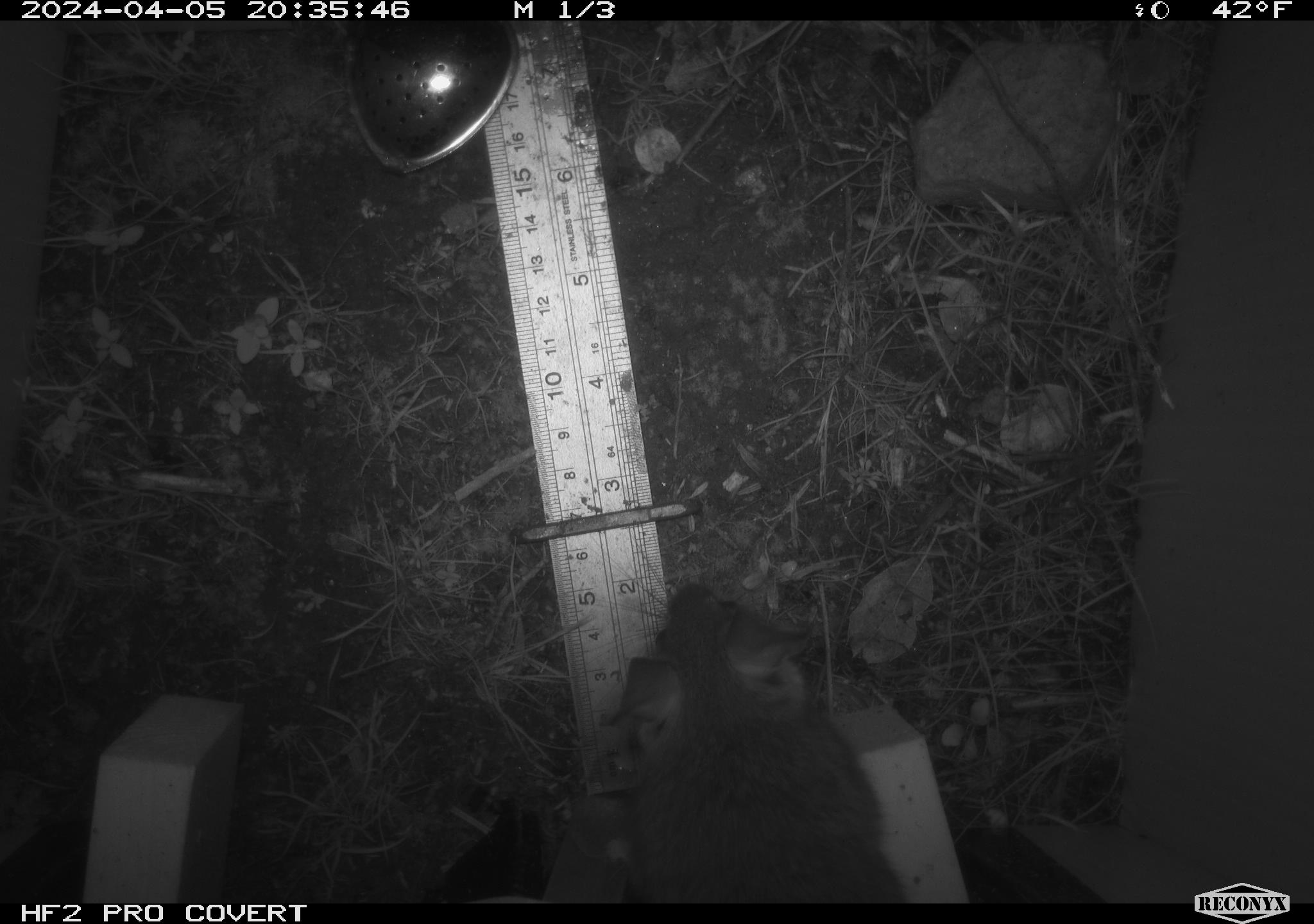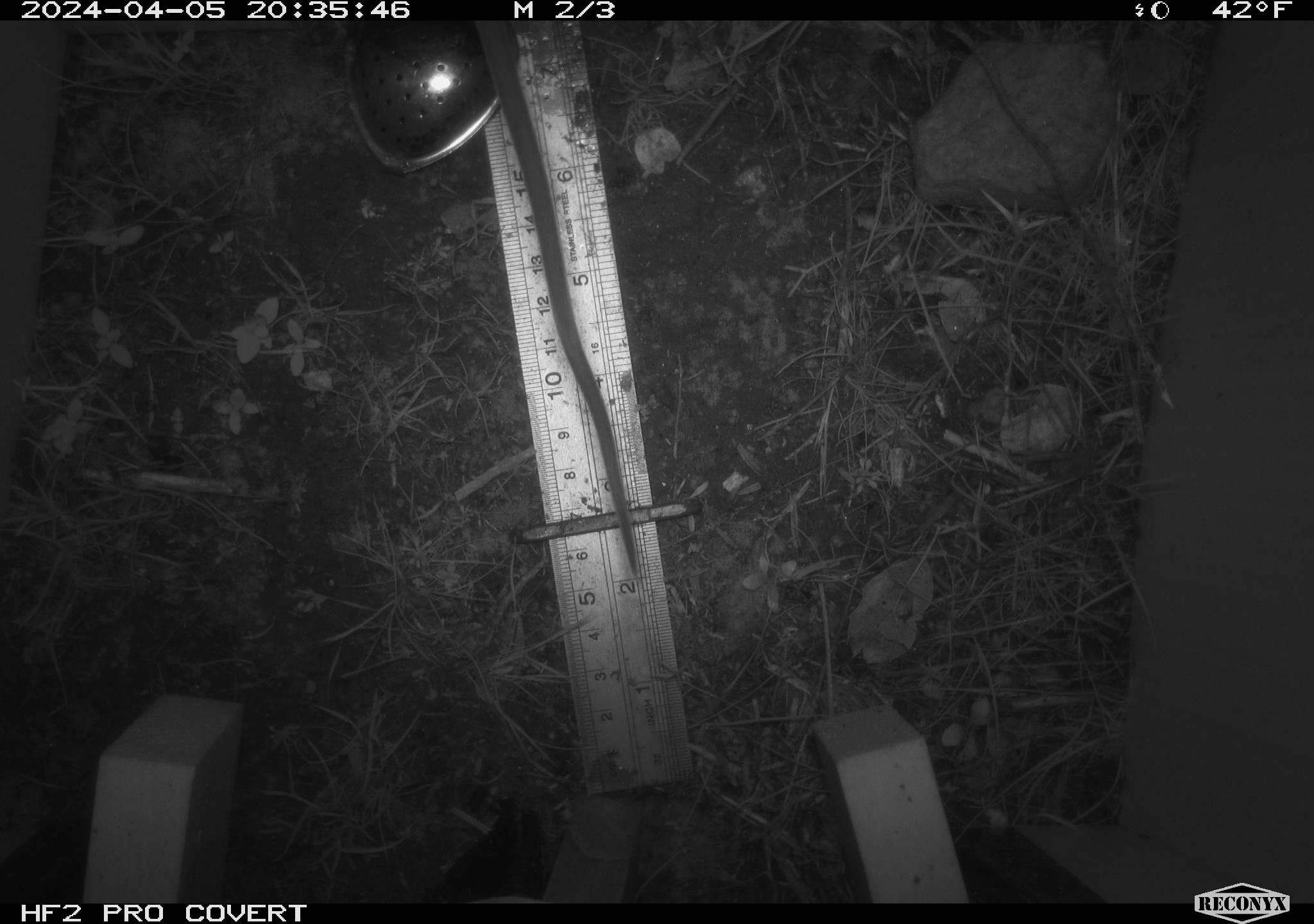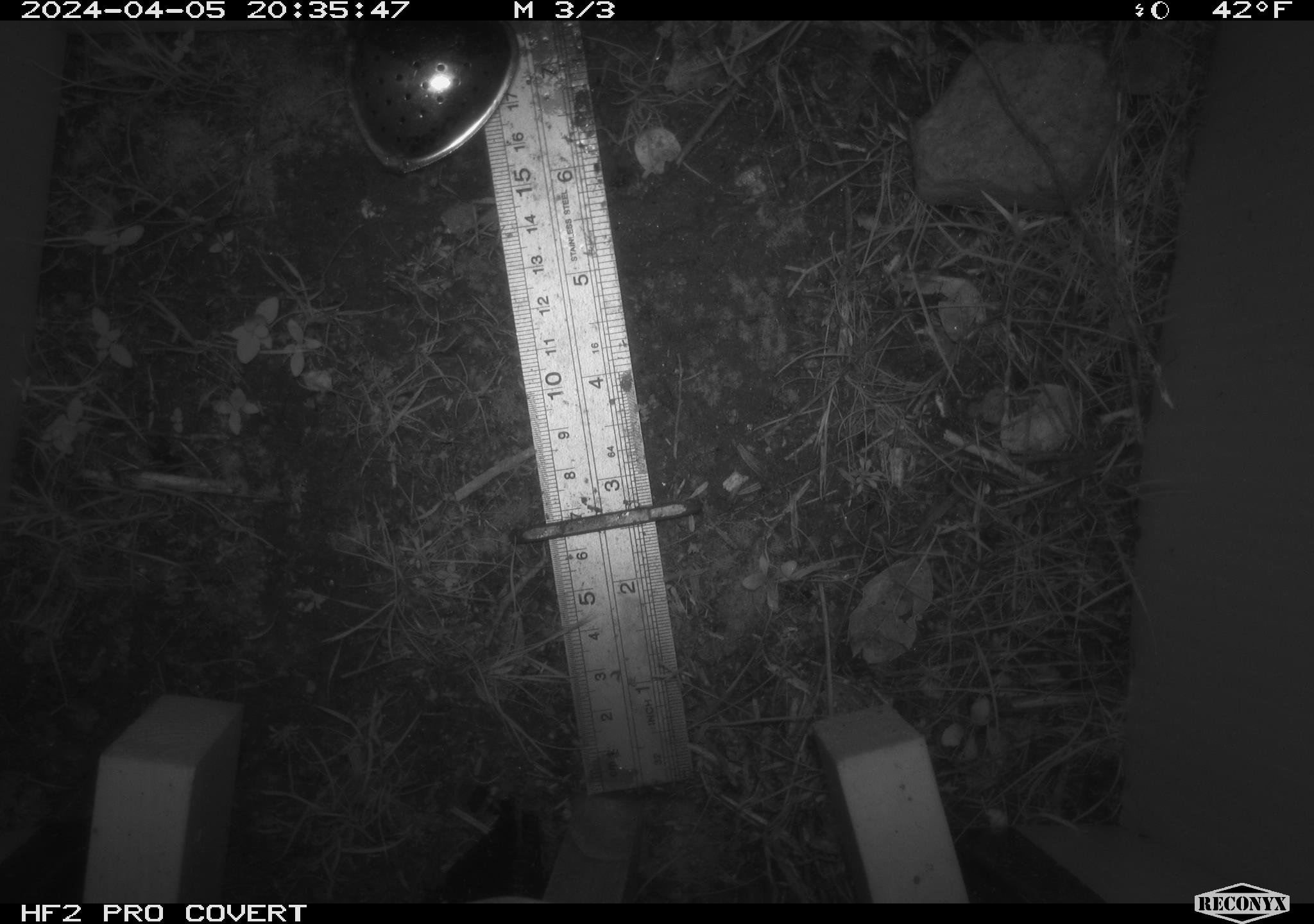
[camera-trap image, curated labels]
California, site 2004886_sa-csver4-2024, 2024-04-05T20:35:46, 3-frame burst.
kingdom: Animalia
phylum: Chordata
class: Mammalia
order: Rodentia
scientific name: Rodentia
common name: woodrat or rat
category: woodrat or rat species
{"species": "woodrat or rat species (woodrat or rat) (Rodentia)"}